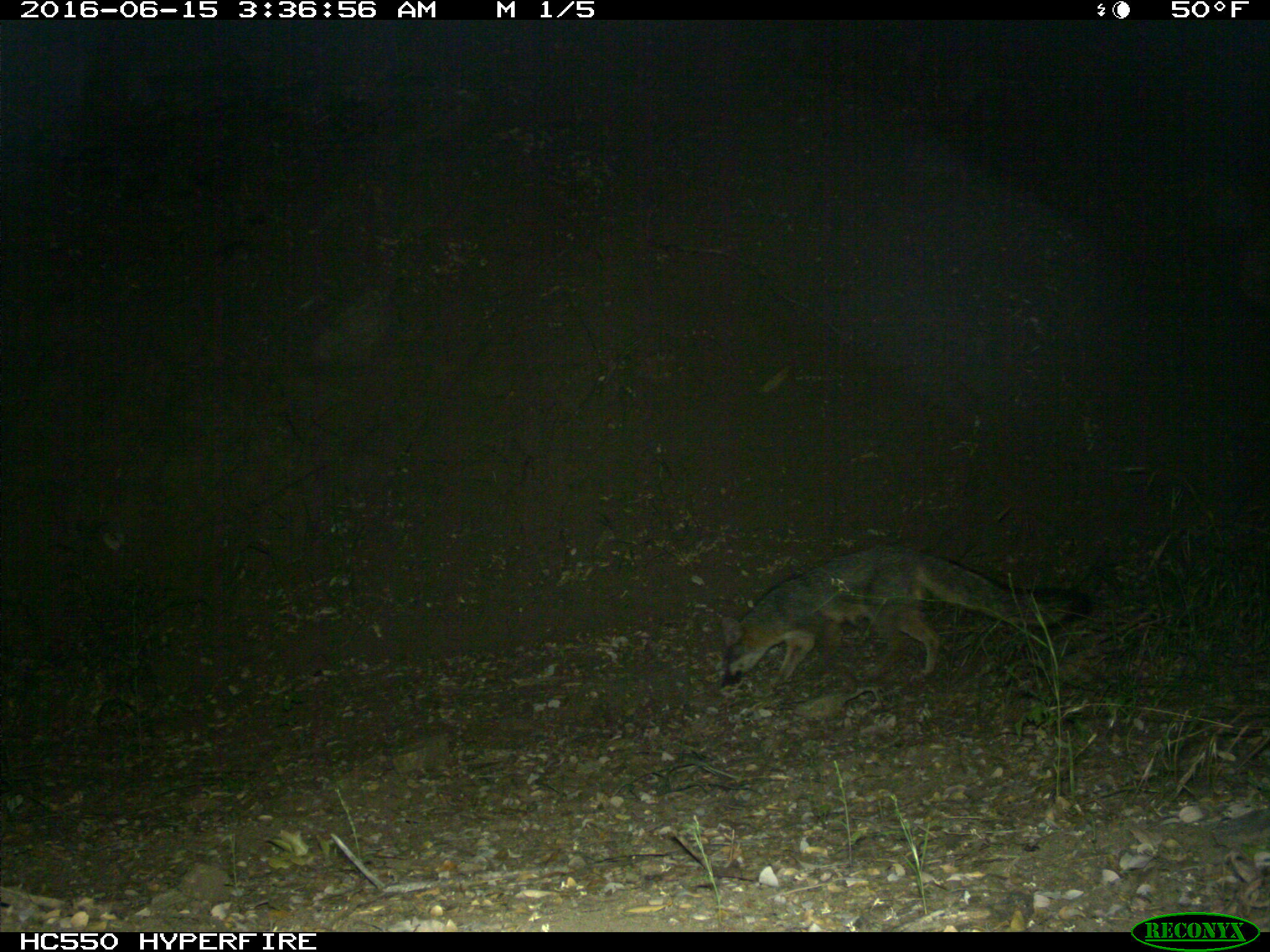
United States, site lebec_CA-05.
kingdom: Animalia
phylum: Chordata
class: Mammalia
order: Carnivora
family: Canidae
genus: Urocyon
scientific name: Urocyon cinereoargenteus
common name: gray fox